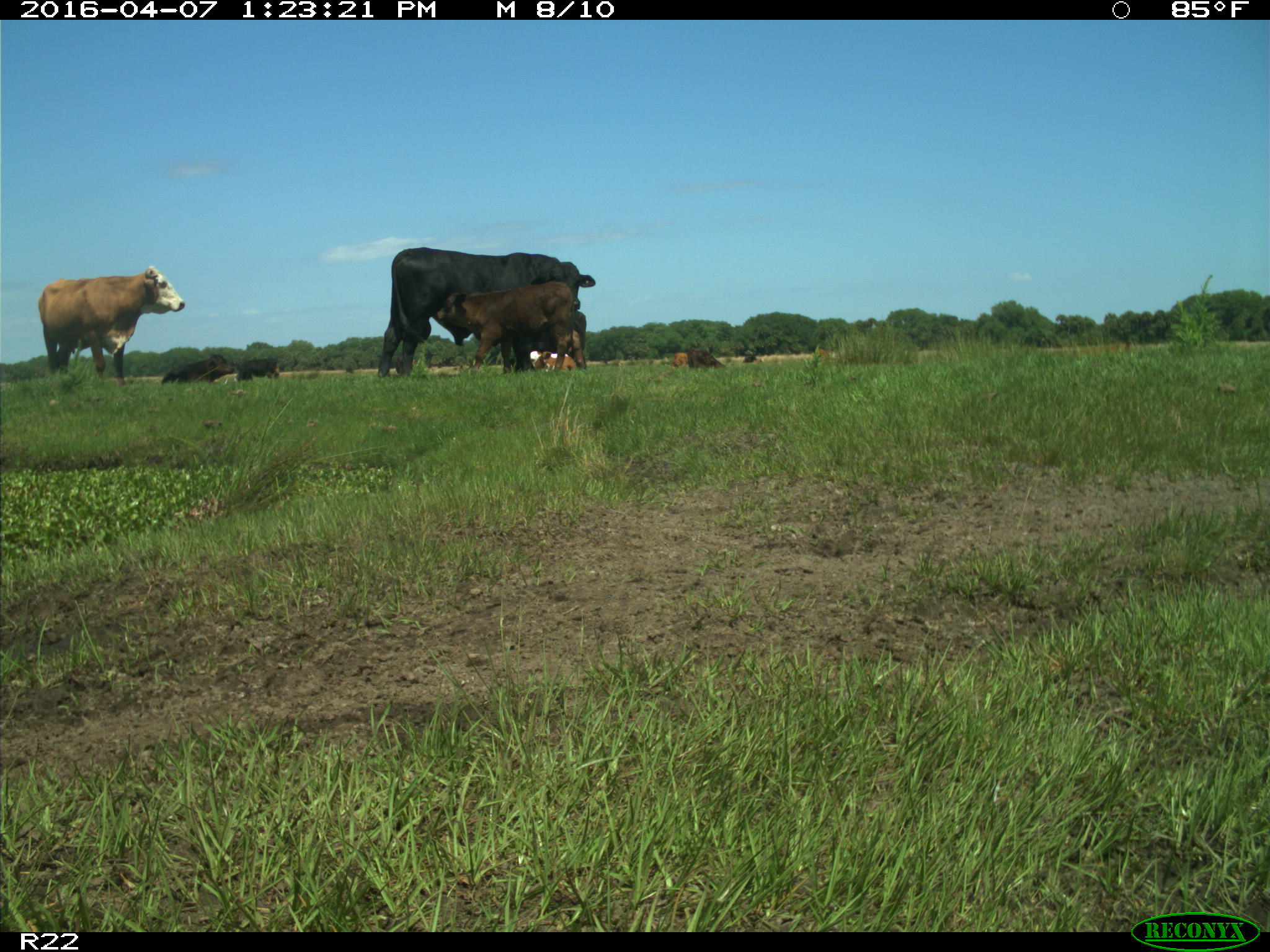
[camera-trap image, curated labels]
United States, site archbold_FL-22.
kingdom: Animalia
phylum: Chordata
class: Mammalia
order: Artiodactyla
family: Bovidae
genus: Bos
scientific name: Bos taurus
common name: domestic cow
Bos taurus (domestic cow).